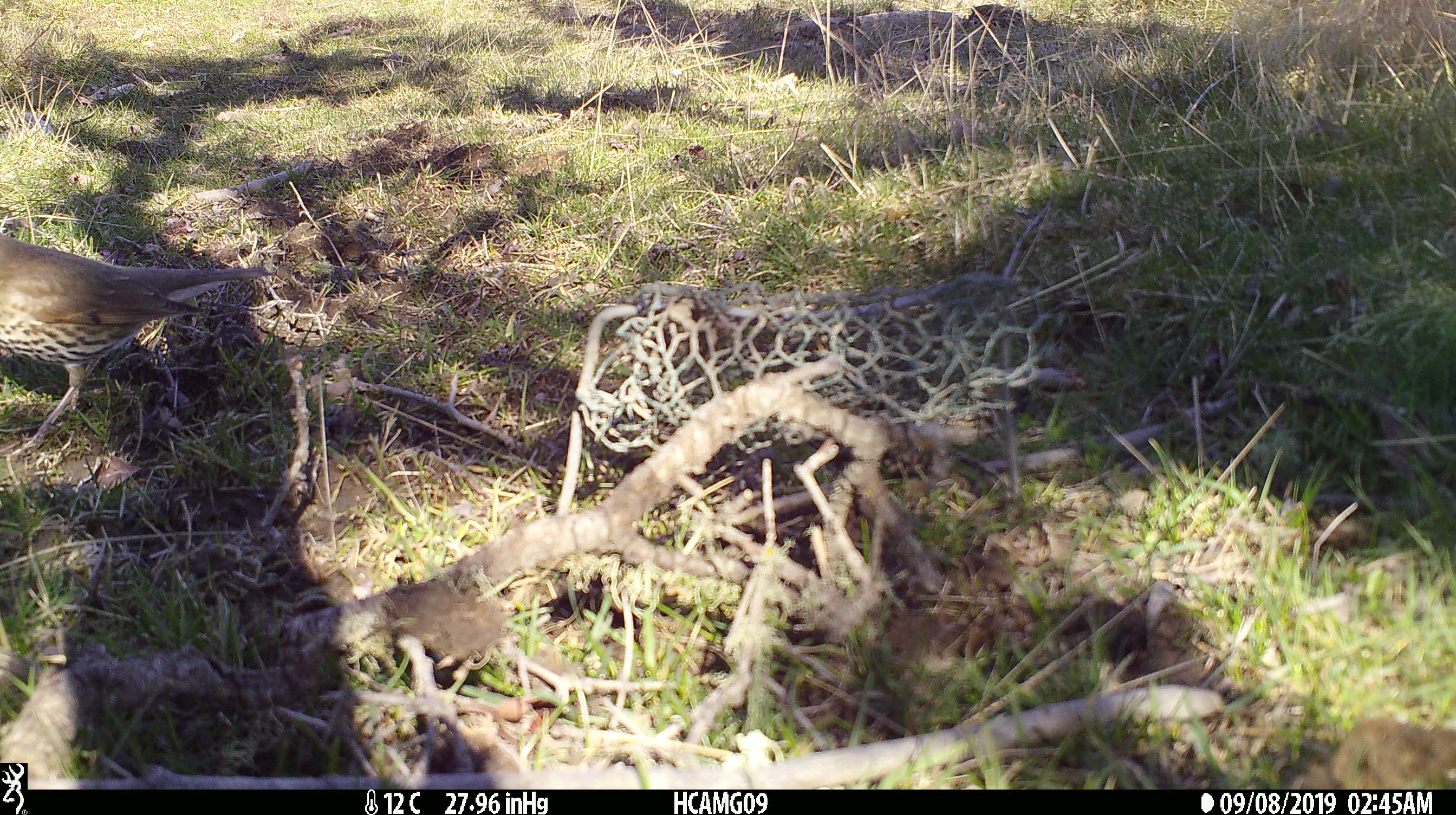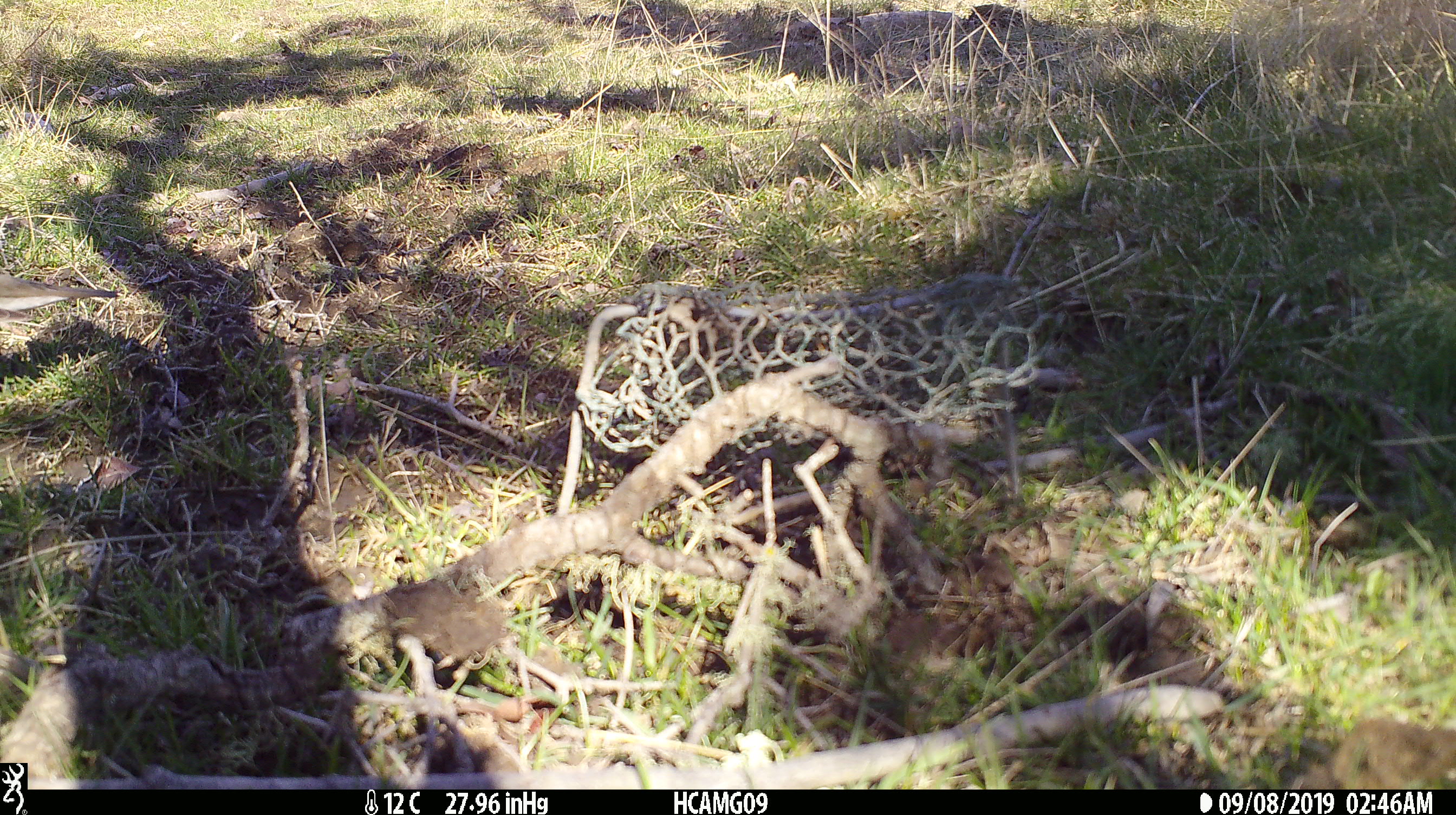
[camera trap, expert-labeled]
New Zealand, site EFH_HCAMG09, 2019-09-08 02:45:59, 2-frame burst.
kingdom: Animalia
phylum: Chordata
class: Aves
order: Passeriformes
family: Turdidae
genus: Turdus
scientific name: Turdus philomelos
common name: song thrush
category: thrush